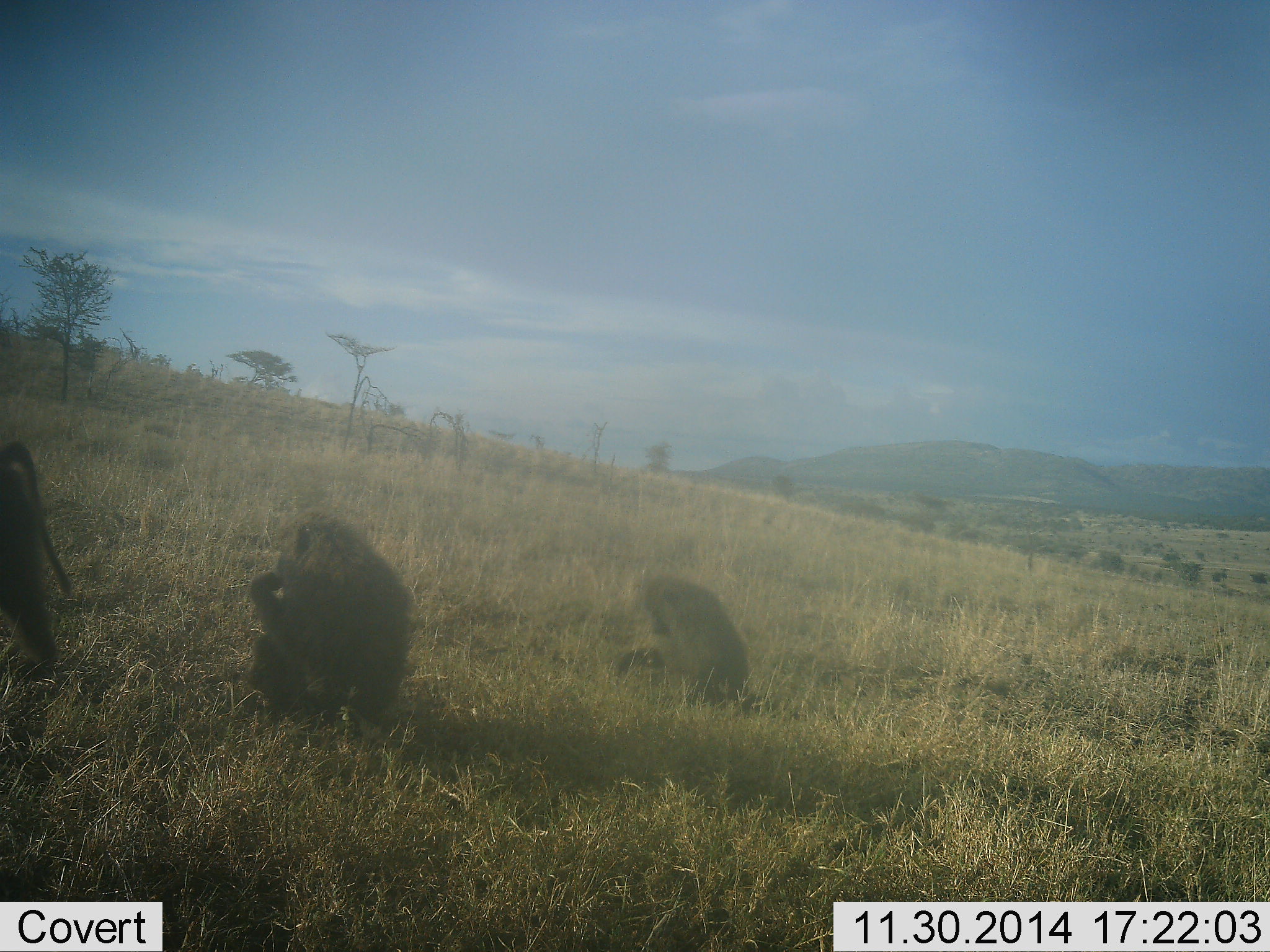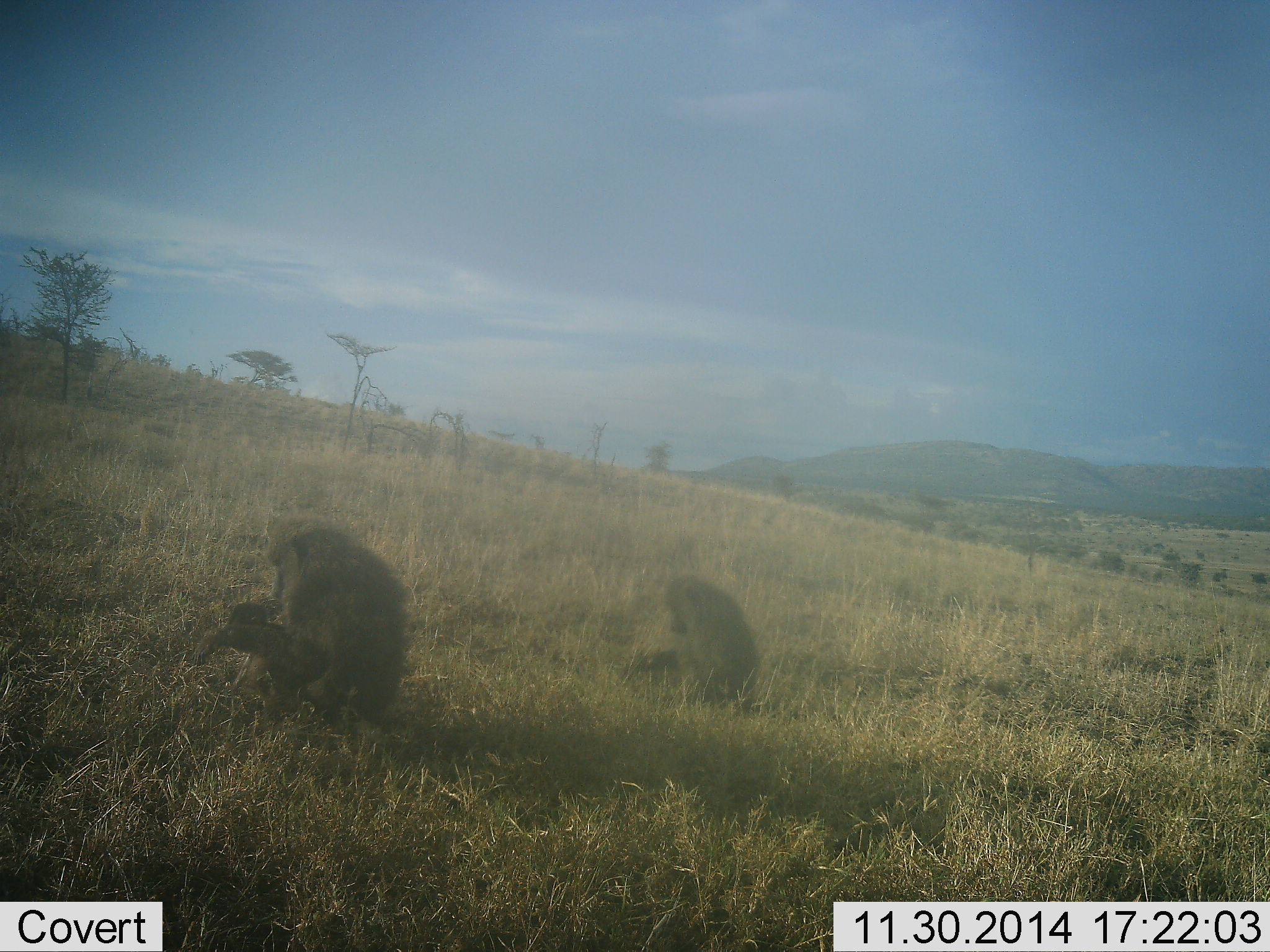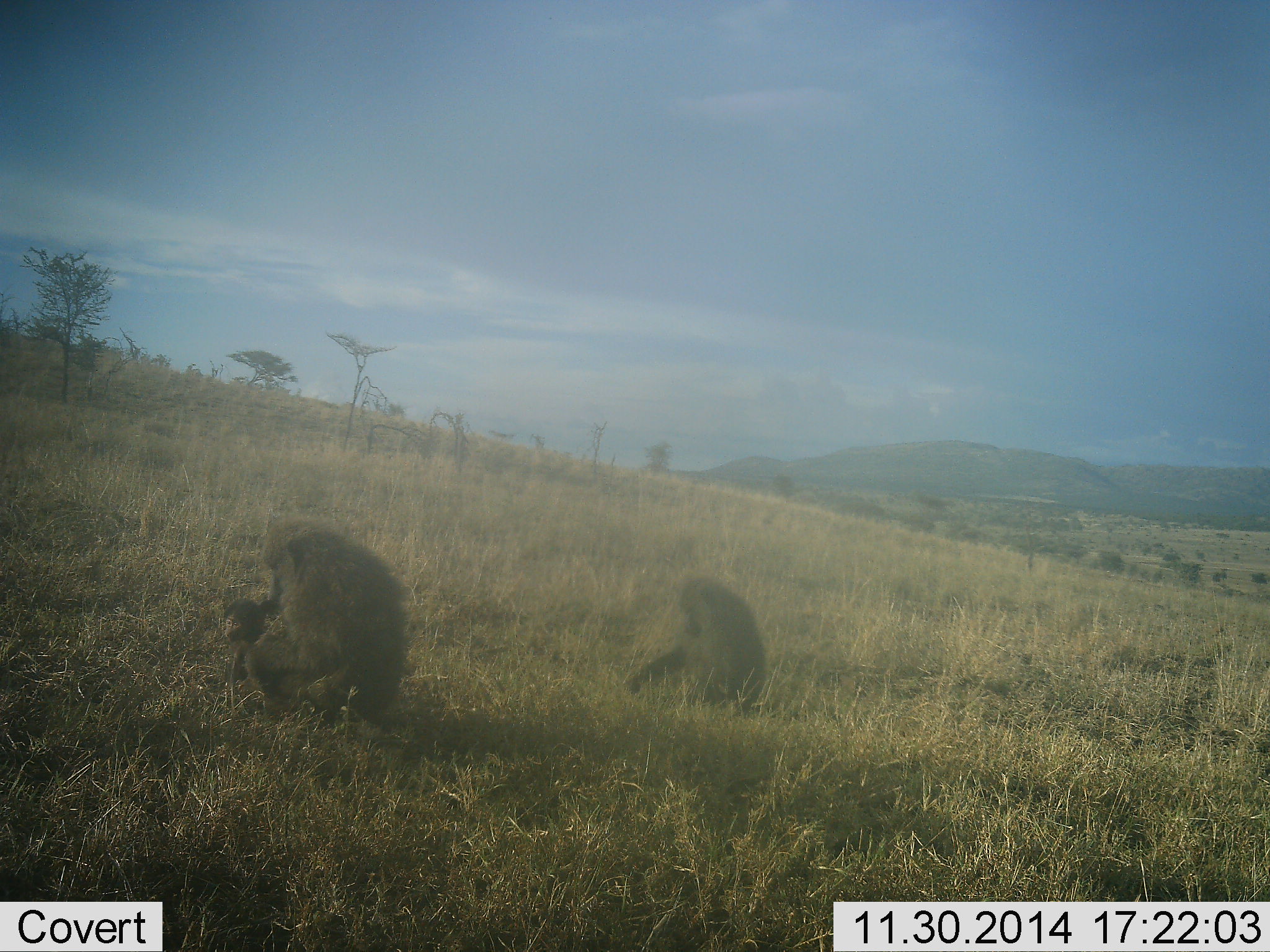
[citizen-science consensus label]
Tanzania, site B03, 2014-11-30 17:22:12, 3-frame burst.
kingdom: Animalia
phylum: Chordata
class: Mammalia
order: Primates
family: Cercopithecidae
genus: Papio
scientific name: Papio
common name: baboon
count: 3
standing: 10%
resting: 20%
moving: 70%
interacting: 10%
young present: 10%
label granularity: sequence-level